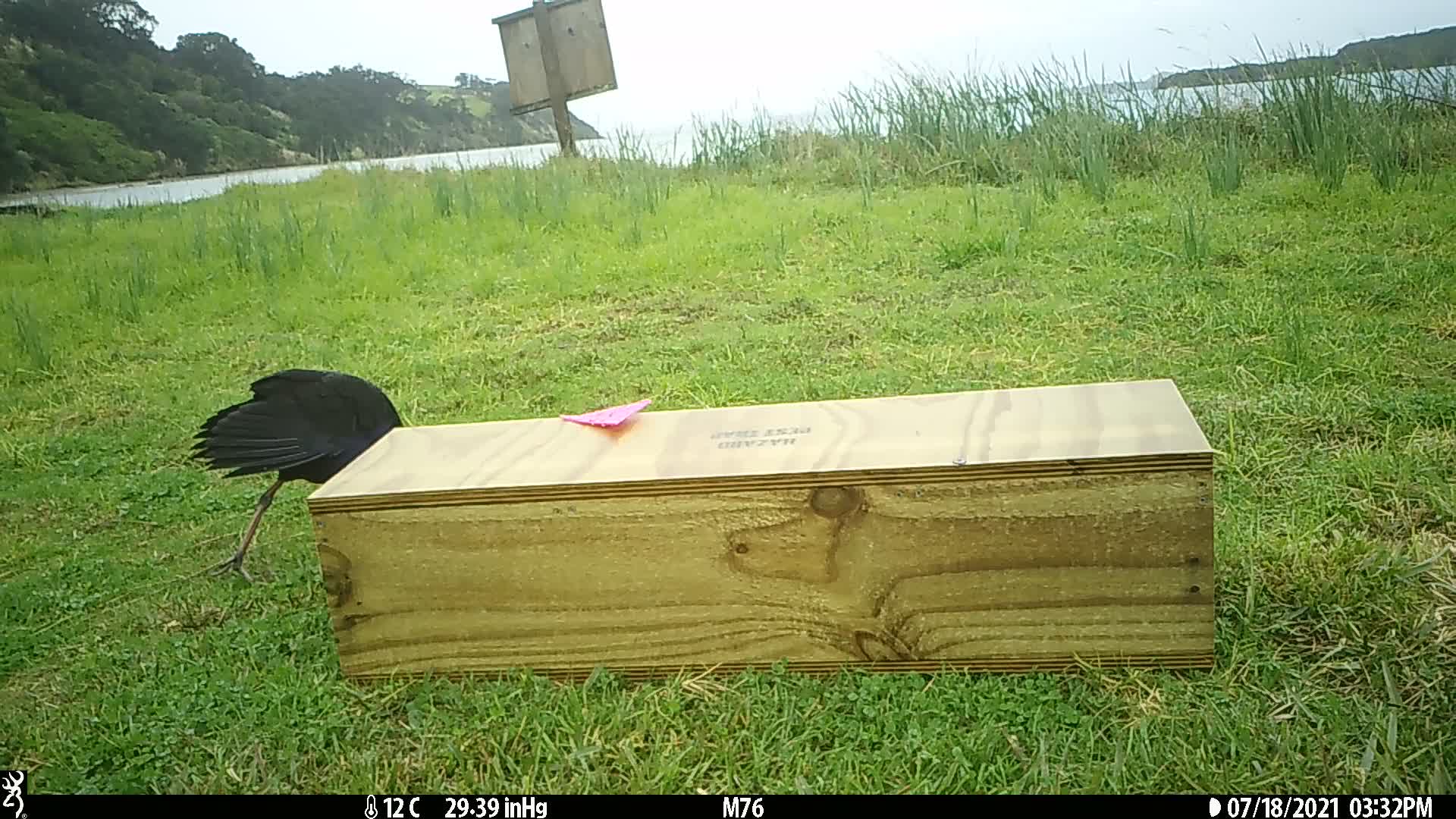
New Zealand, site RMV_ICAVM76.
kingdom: Animalia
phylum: Chordata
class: Aves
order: Gruiformes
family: Rallidae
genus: Porphyrio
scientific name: Porphyrio melanotus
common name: australasian swamphen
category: pukeko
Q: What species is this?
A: Pukeko (australasian swamphen) (Porphyrio melanotus).